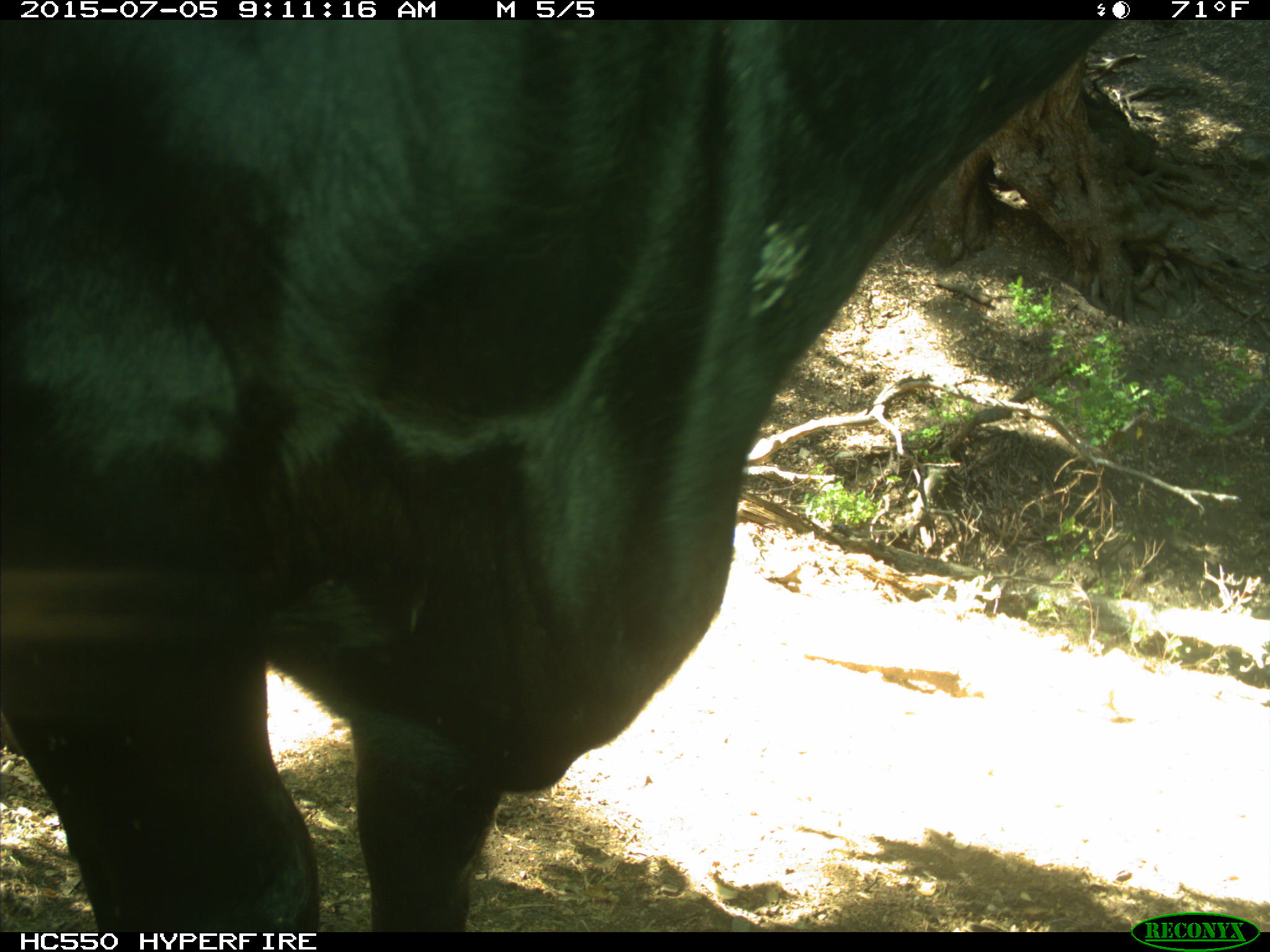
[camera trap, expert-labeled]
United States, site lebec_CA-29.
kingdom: Animalia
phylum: Chordata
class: Mammalia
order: Artiodactyla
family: Bovidae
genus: Bos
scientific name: Bos taurus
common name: domestic cow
Bos taurus (domestic cow).